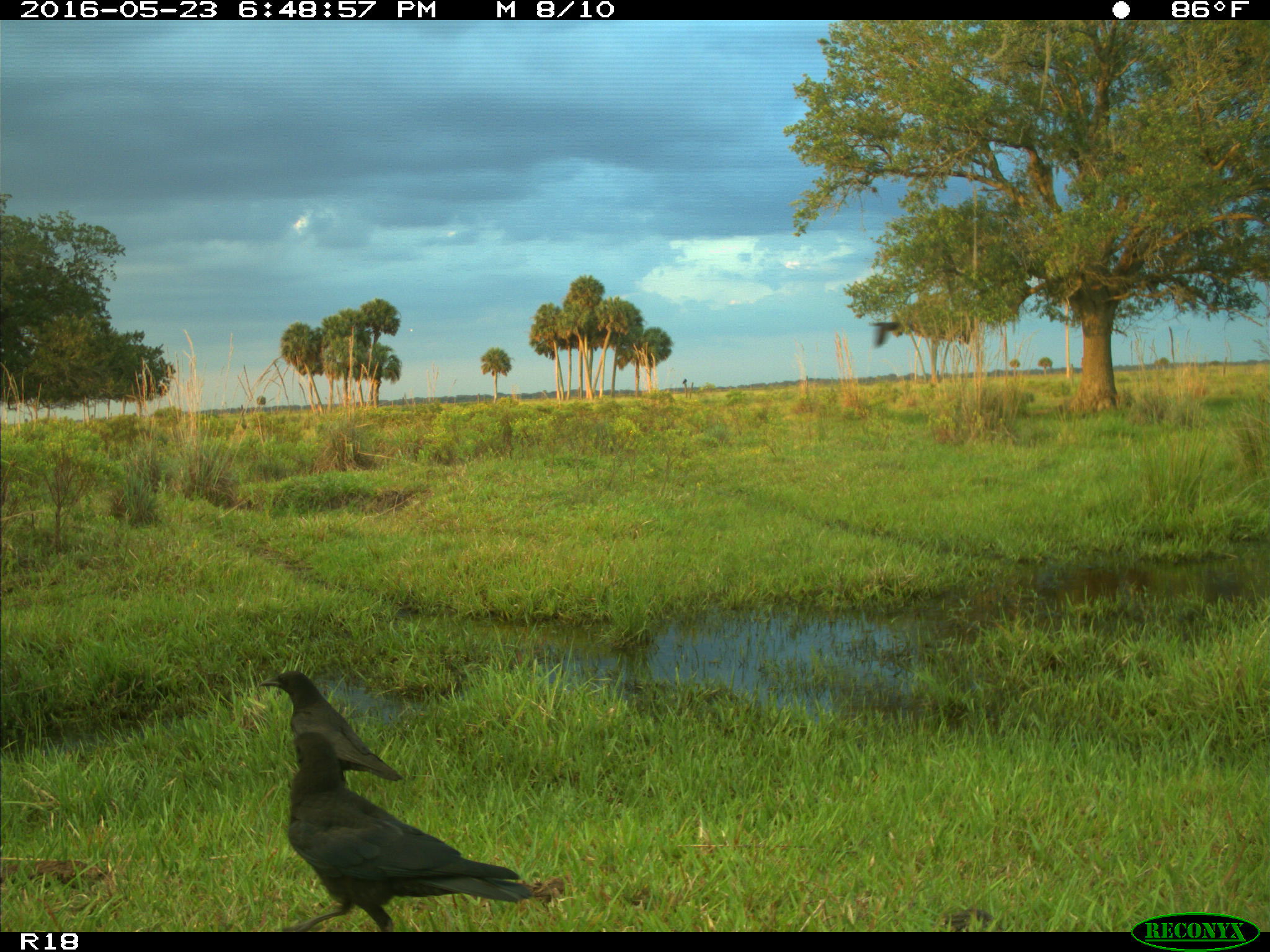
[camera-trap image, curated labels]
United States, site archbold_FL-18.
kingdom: Animalia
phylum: Chordata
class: Aves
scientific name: Aves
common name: birds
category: unidentified bird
Unidentified bird (birds) (Aves).